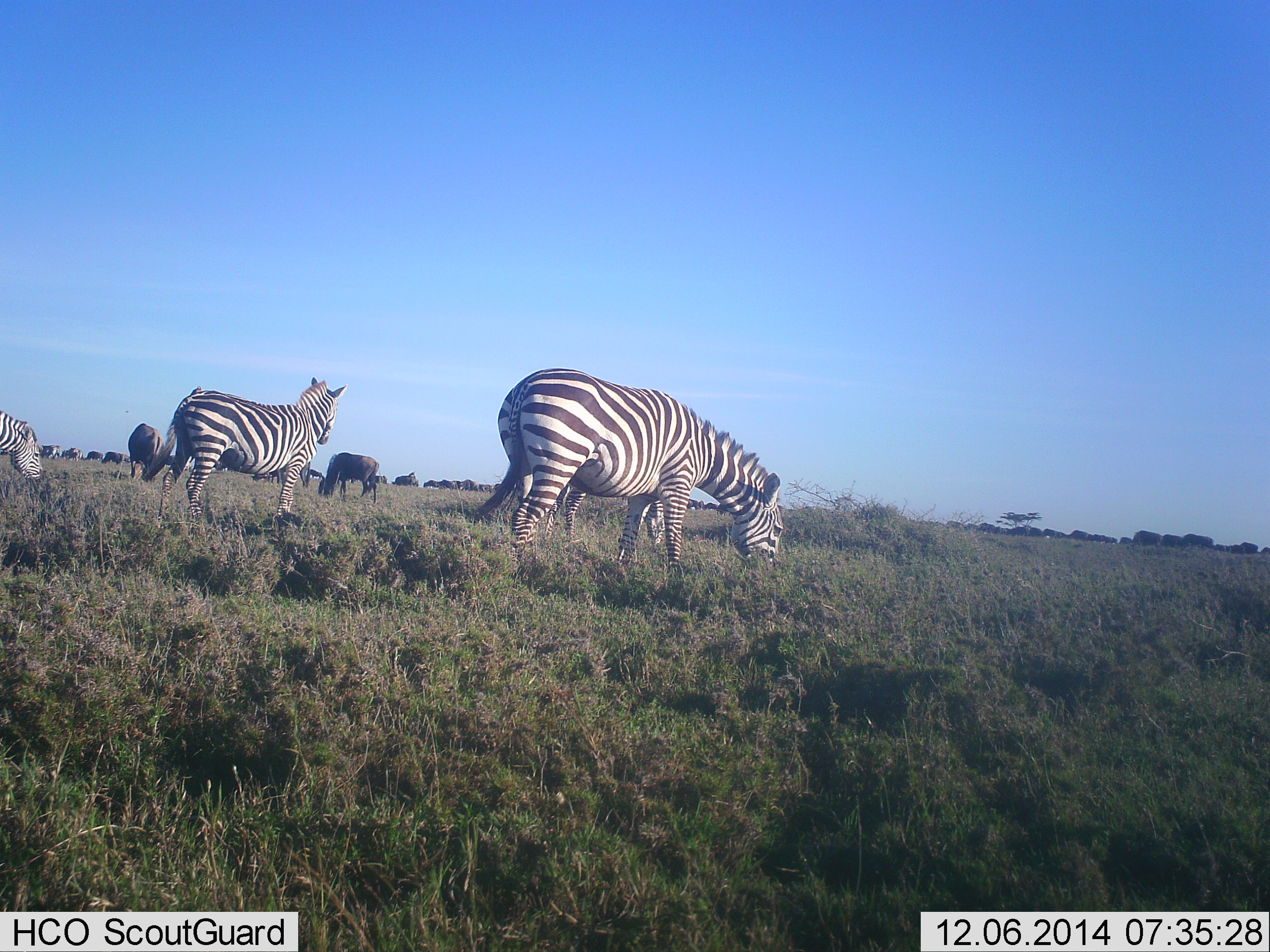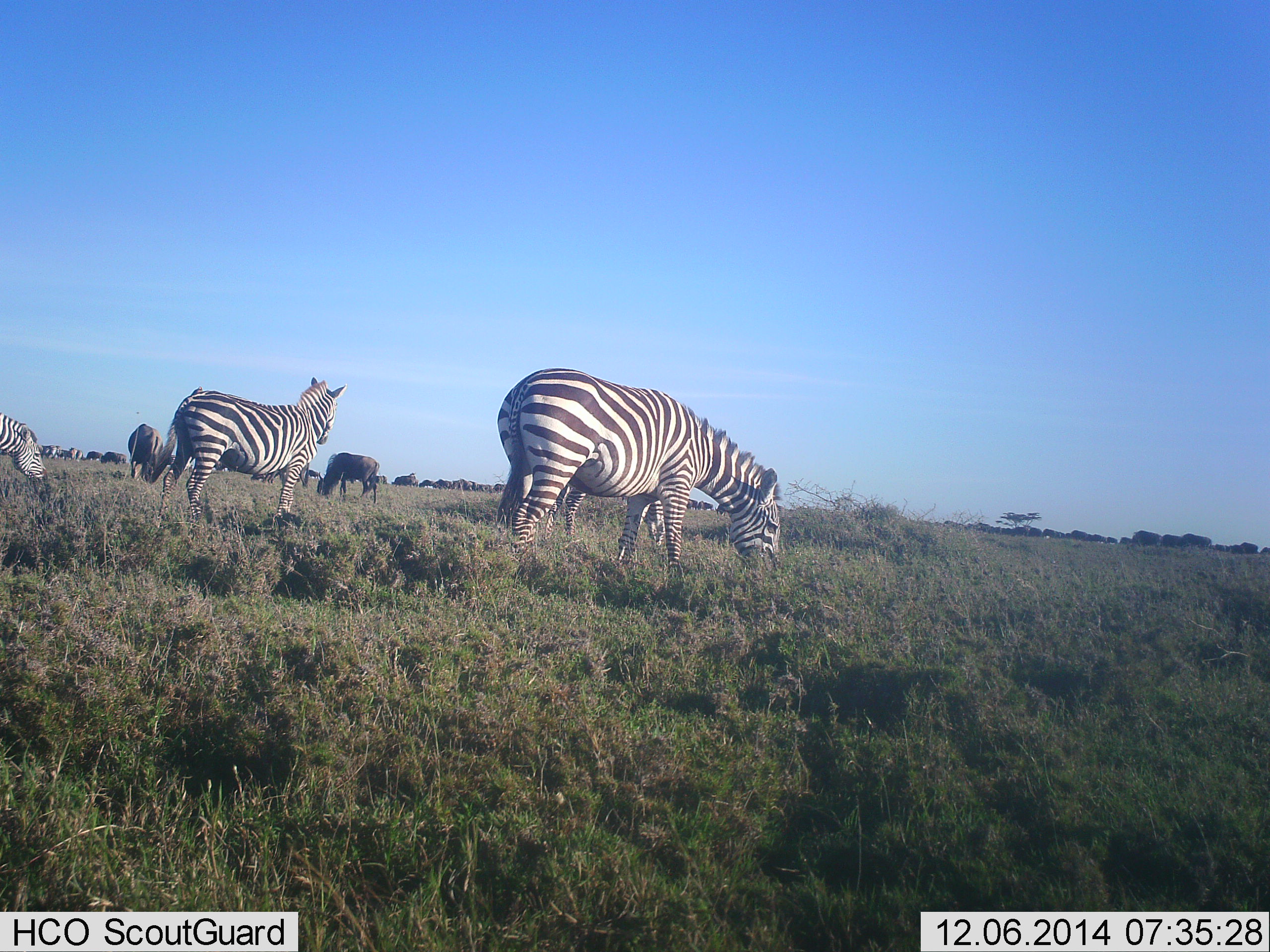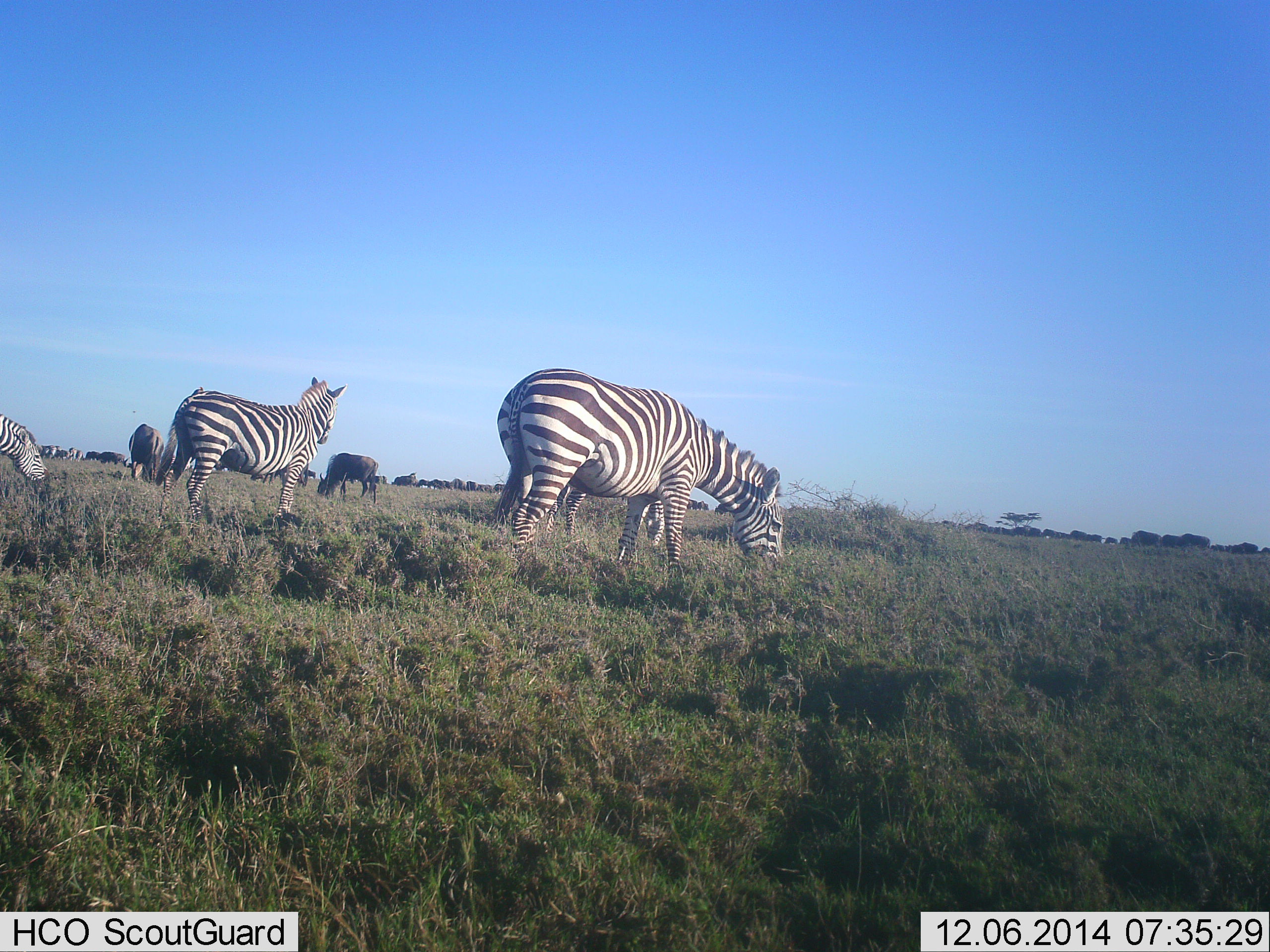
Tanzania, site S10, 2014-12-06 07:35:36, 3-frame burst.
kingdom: Animalia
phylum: Chordata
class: Mammalia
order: Artiodactyla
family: Bovidae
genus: Connochaetes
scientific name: Connochaetes taurinus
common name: blue wildebeest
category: wildebeest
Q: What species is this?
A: Wildebeest (blue wildebeest) (Connochaetes taurinus).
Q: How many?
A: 11-50.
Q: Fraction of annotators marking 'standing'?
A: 30%.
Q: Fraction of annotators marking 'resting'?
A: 0%.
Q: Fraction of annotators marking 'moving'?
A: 40%.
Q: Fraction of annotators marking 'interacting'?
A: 0%.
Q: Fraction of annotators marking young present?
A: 0%.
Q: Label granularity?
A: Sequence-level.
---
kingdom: Animalia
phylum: Chordata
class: Mammalia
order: Perissodactyla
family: Equidae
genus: Equus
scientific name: Equus quagga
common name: plains zebra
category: zebra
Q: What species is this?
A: Zebra (plains zebra) (Equus quagga).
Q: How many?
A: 4.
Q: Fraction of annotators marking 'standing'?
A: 58%.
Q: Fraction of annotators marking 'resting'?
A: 0%.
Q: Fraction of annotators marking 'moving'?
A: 8%.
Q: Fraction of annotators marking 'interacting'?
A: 0%.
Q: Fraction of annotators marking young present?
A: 0%.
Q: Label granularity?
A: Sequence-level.